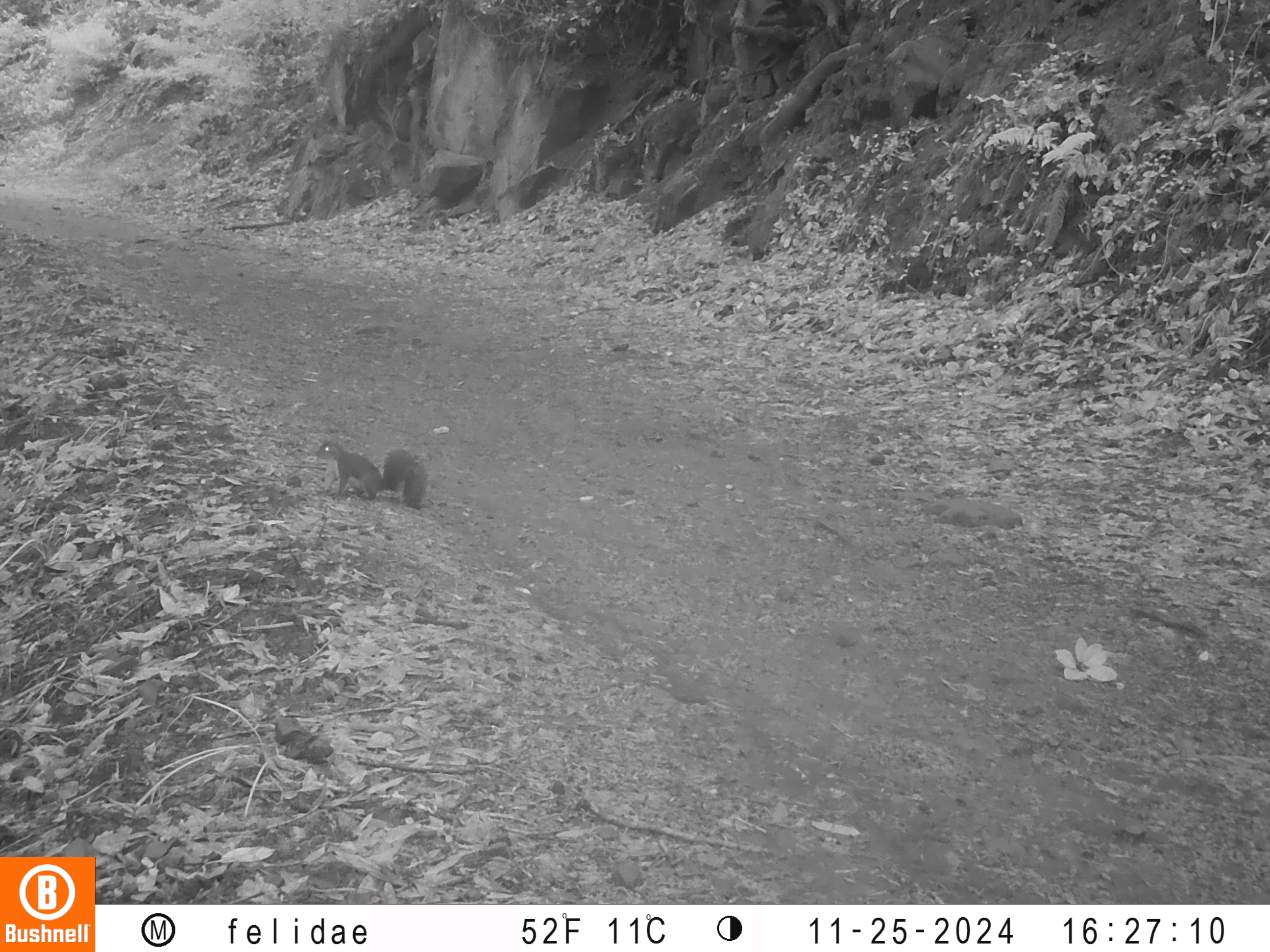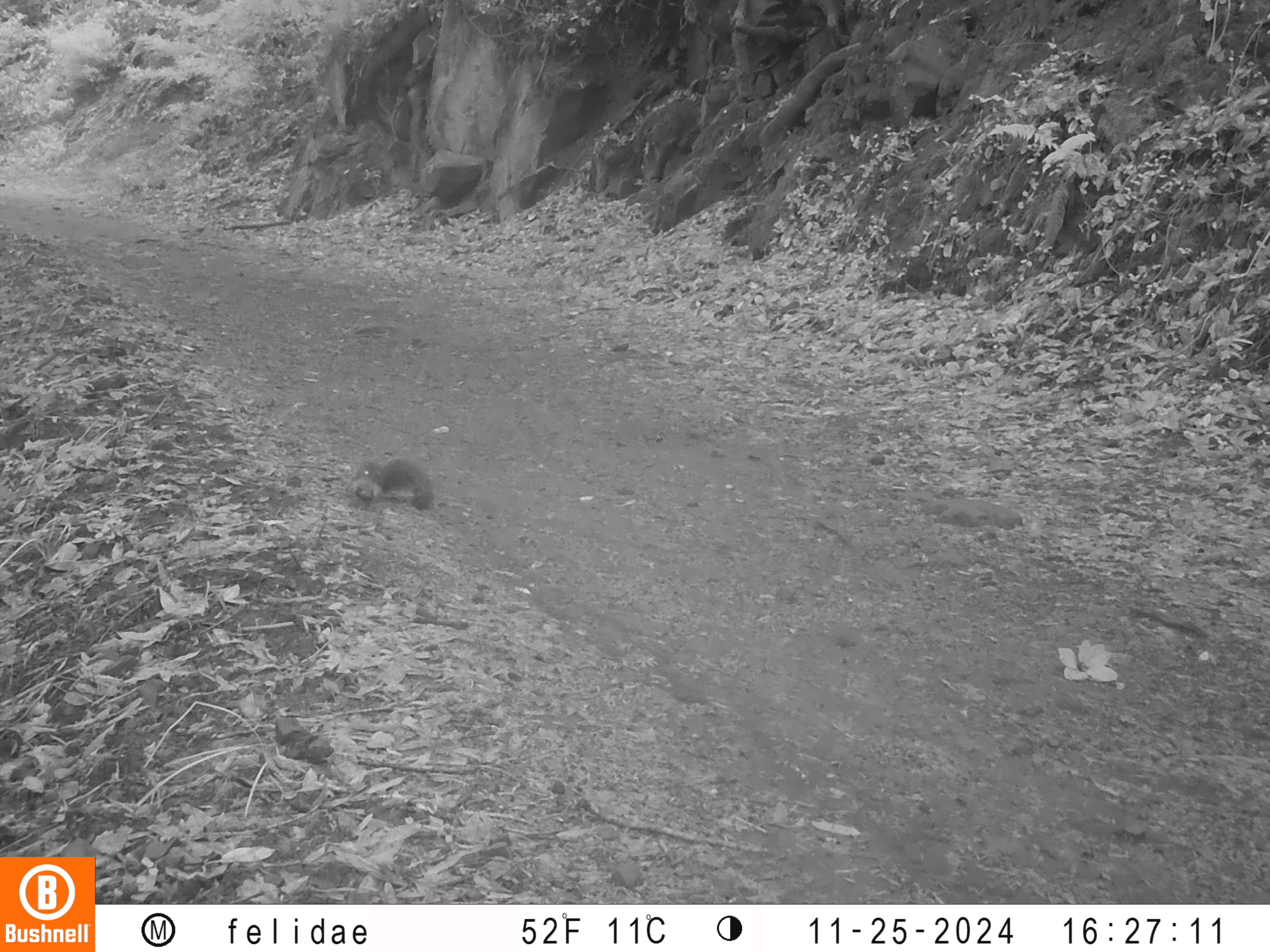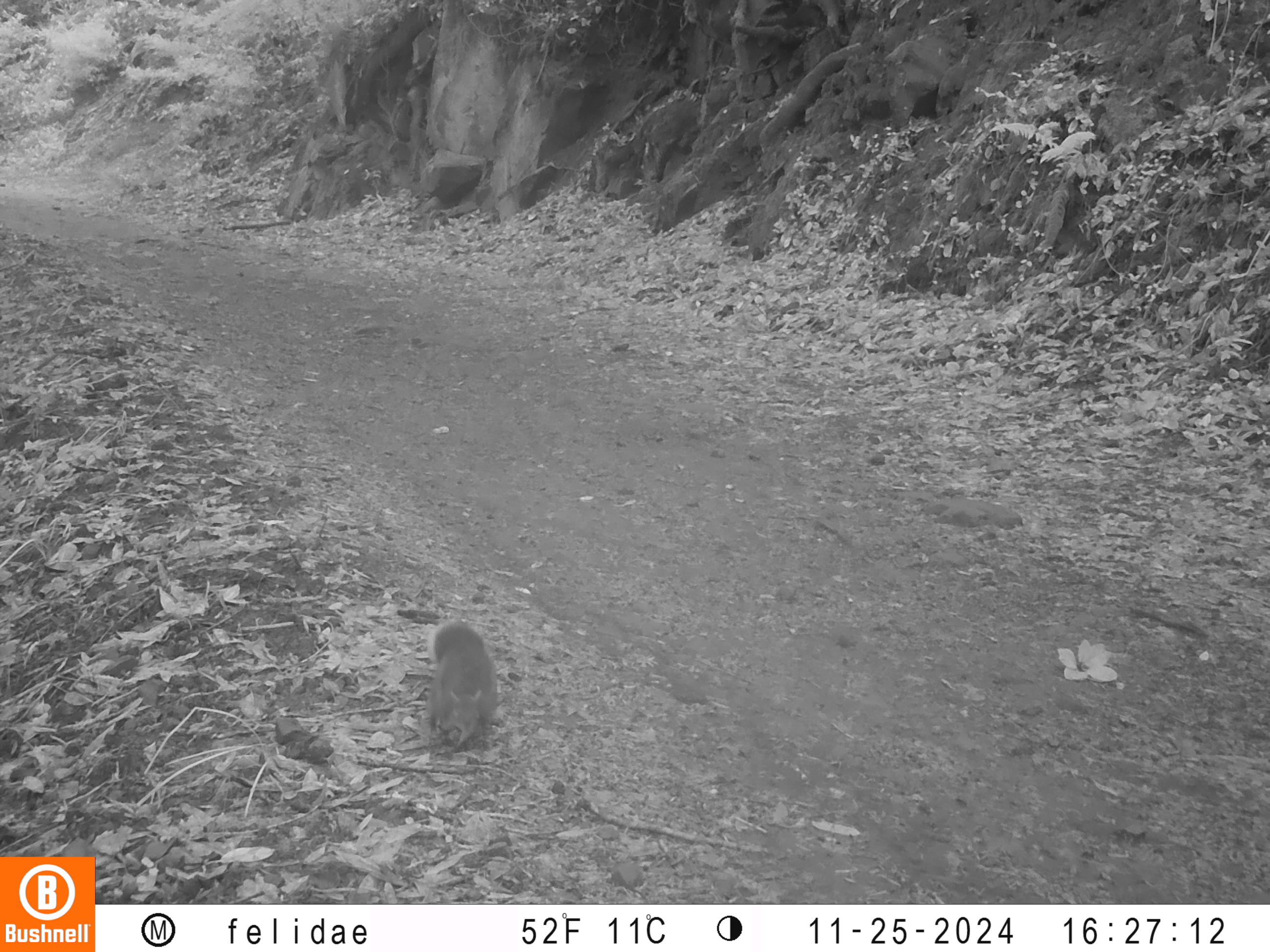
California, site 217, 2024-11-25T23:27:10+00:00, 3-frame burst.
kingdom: Animalia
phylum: Chordata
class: Mammalia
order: Rodentia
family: Sciuridae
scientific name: Sciuridae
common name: squirrel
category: unknown squirrel